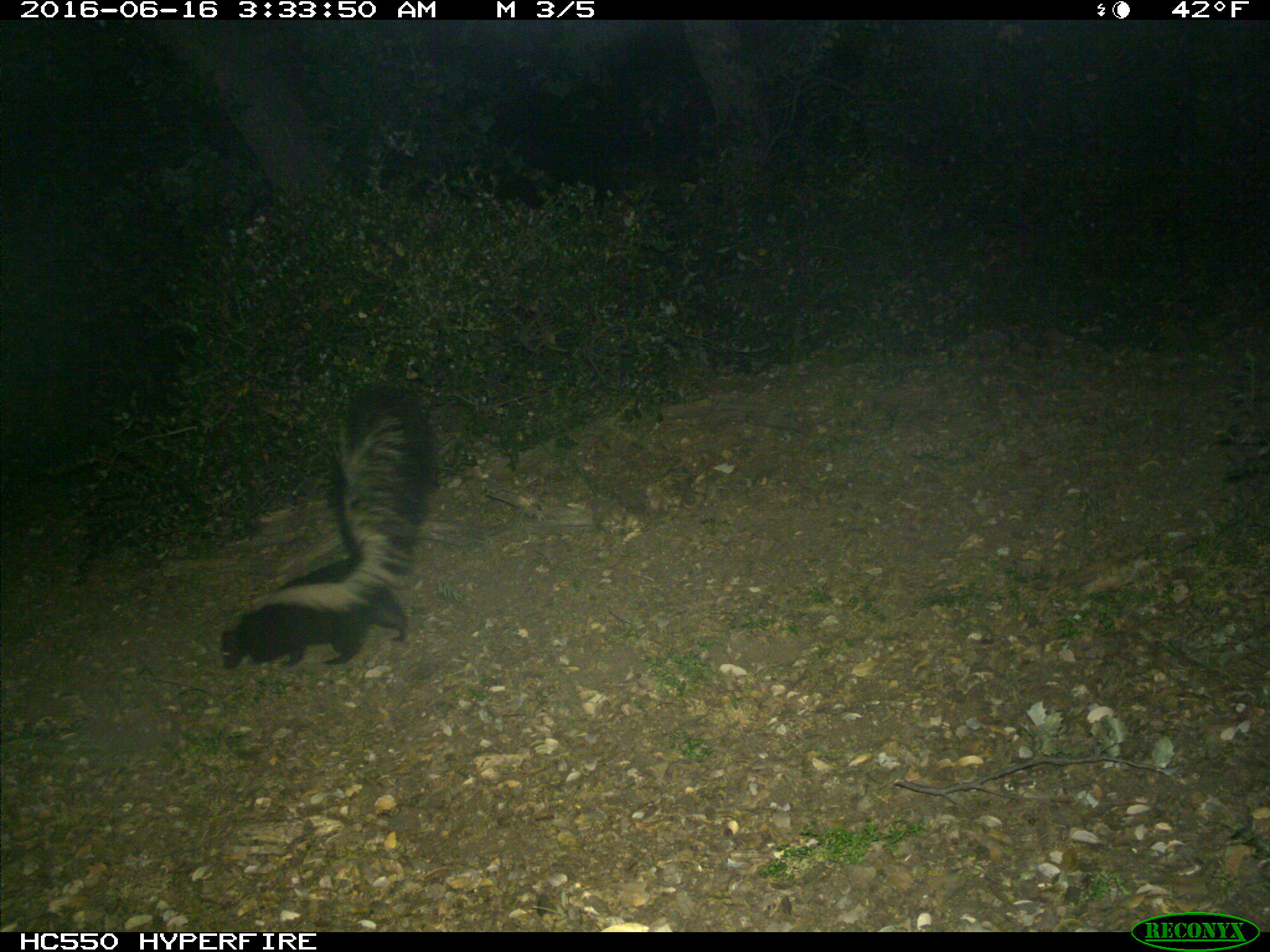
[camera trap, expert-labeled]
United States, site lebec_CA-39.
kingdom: Animalia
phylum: Chordata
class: Mammalia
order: Carnivora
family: Mephitidae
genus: Mephitis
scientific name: Mephitis mephitis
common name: striped skunk